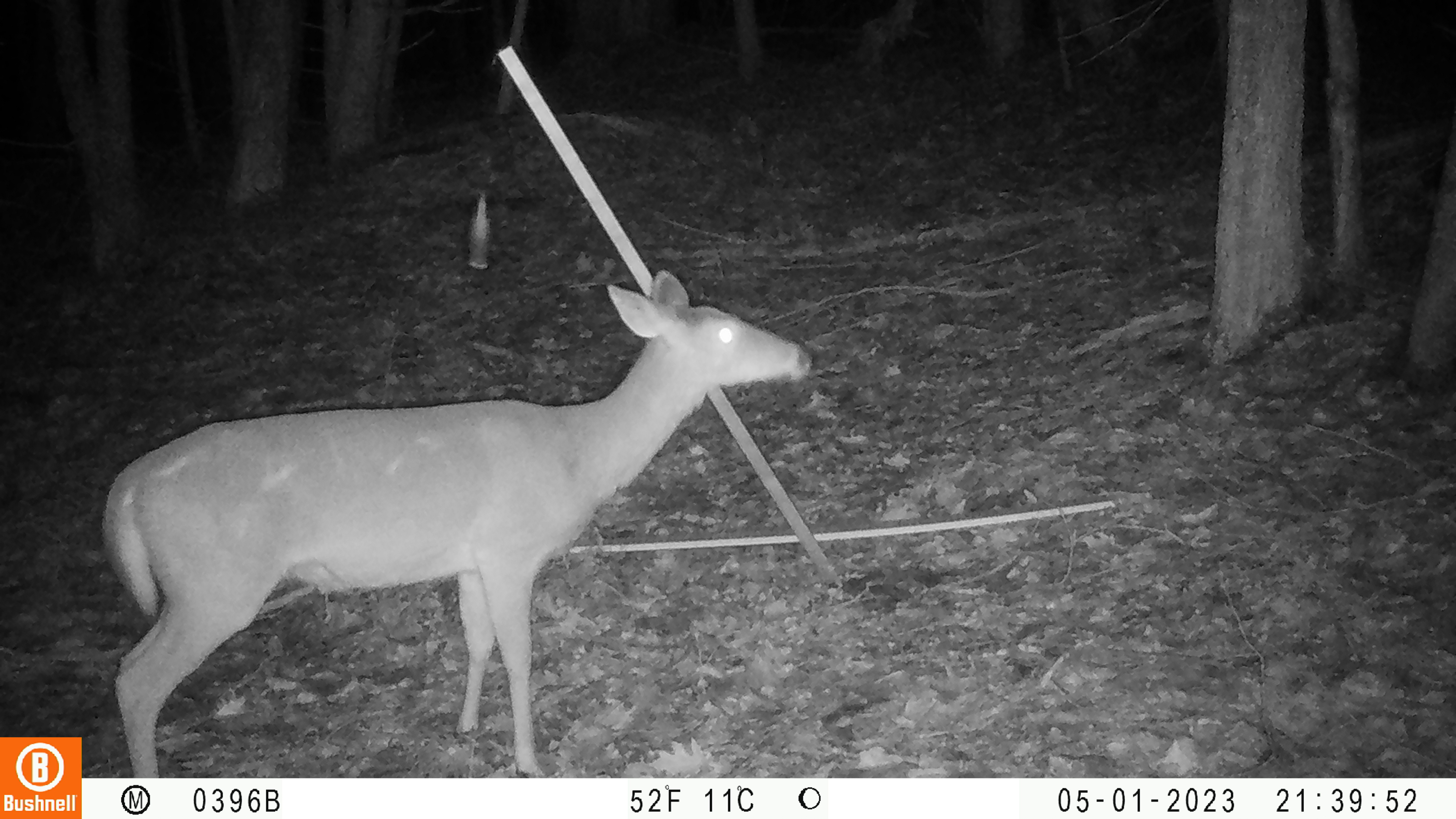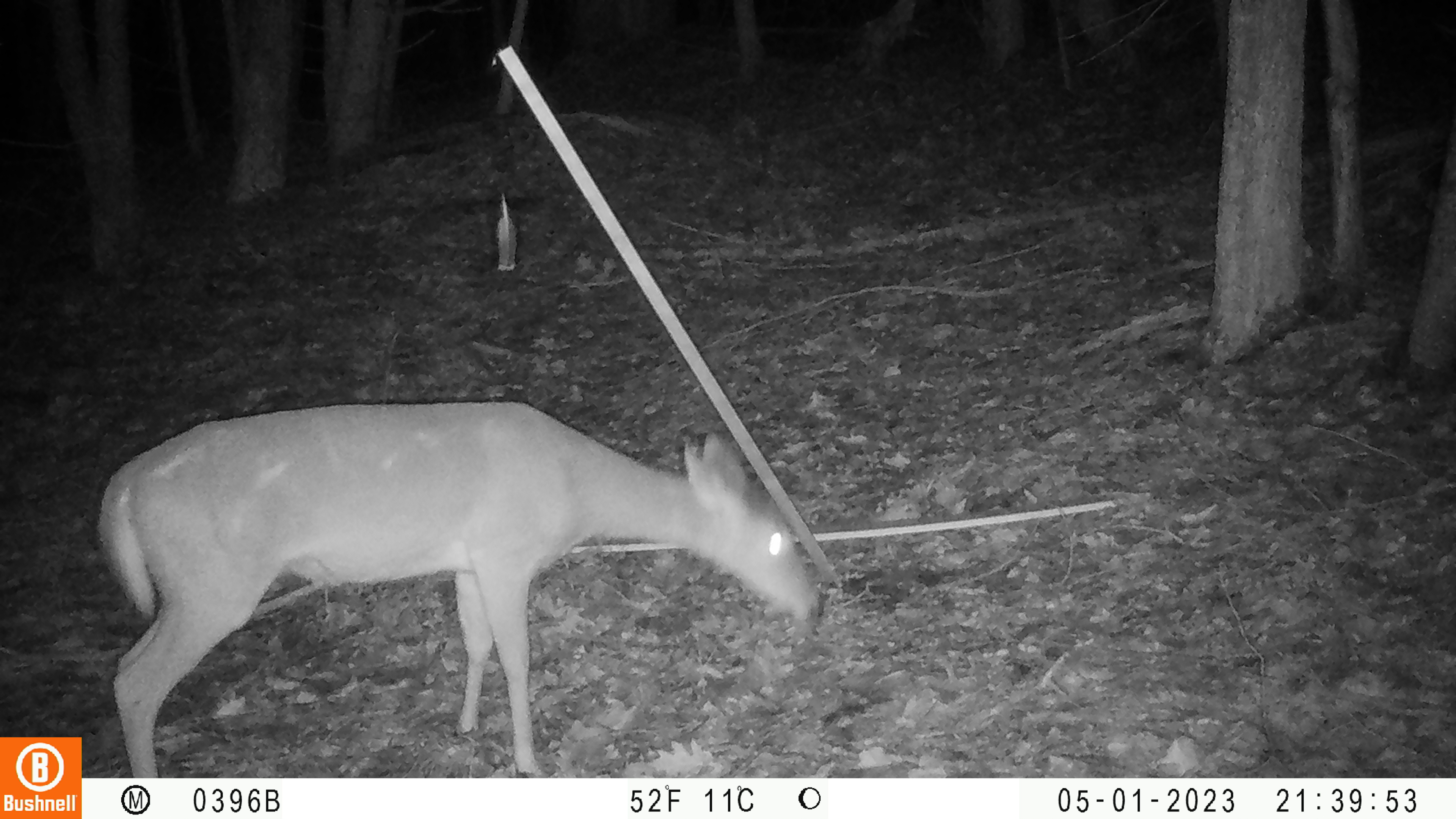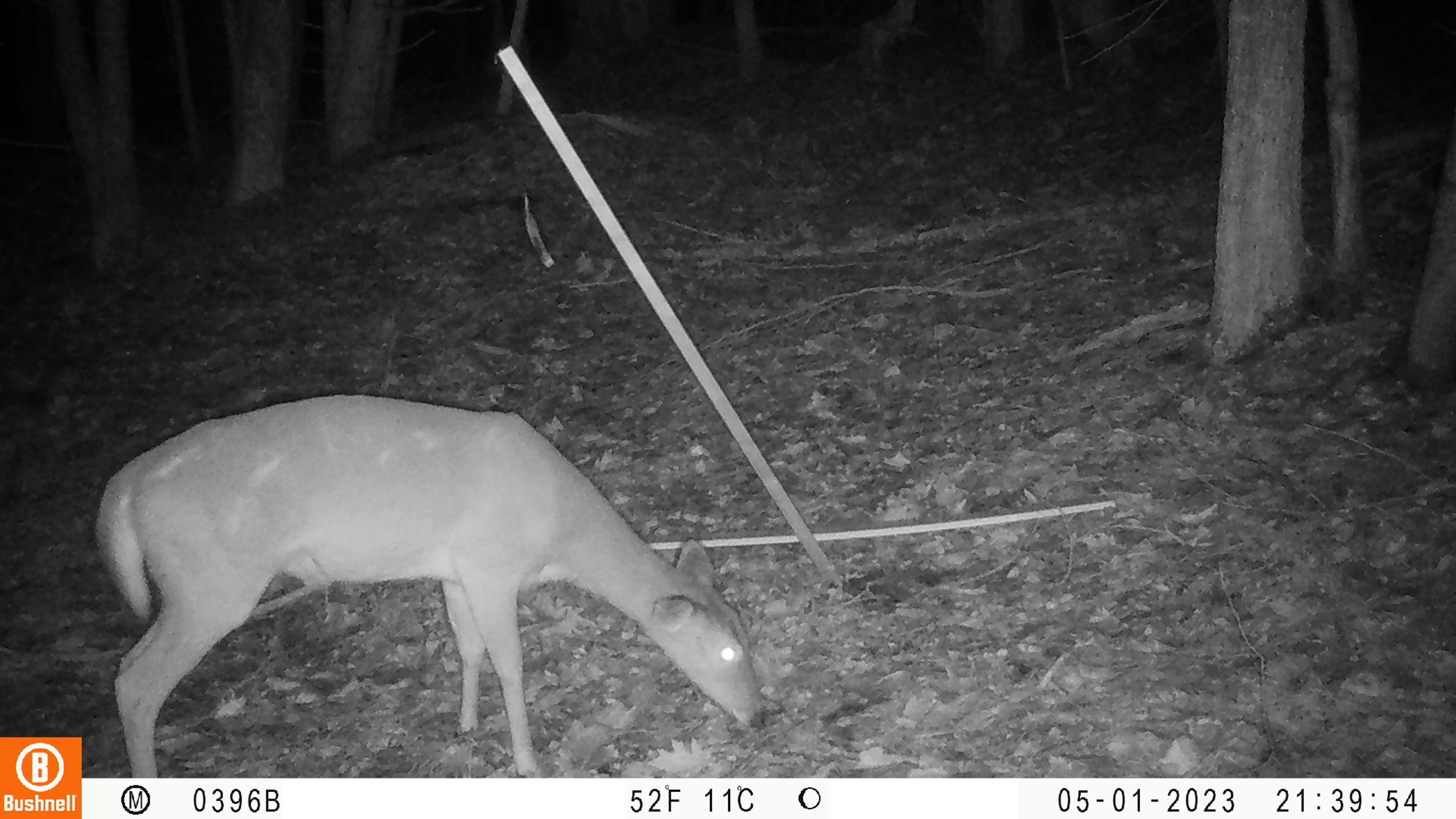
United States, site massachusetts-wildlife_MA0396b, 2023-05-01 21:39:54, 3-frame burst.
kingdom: Animalia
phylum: Chordata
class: Mammalia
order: Artiodactyla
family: Cervidae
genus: Odocoileus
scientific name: Odocoileus virginianus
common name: white-tailed deer